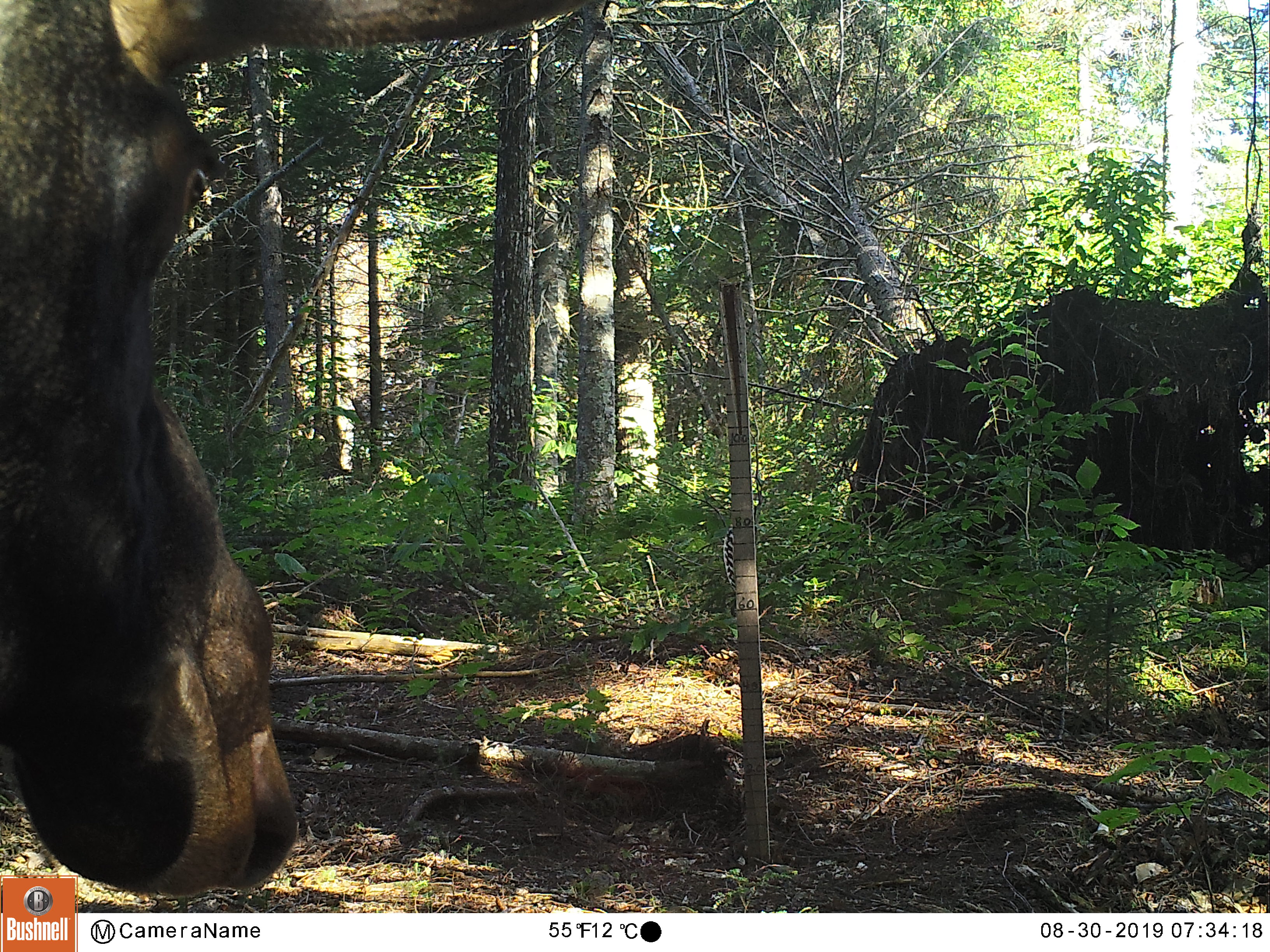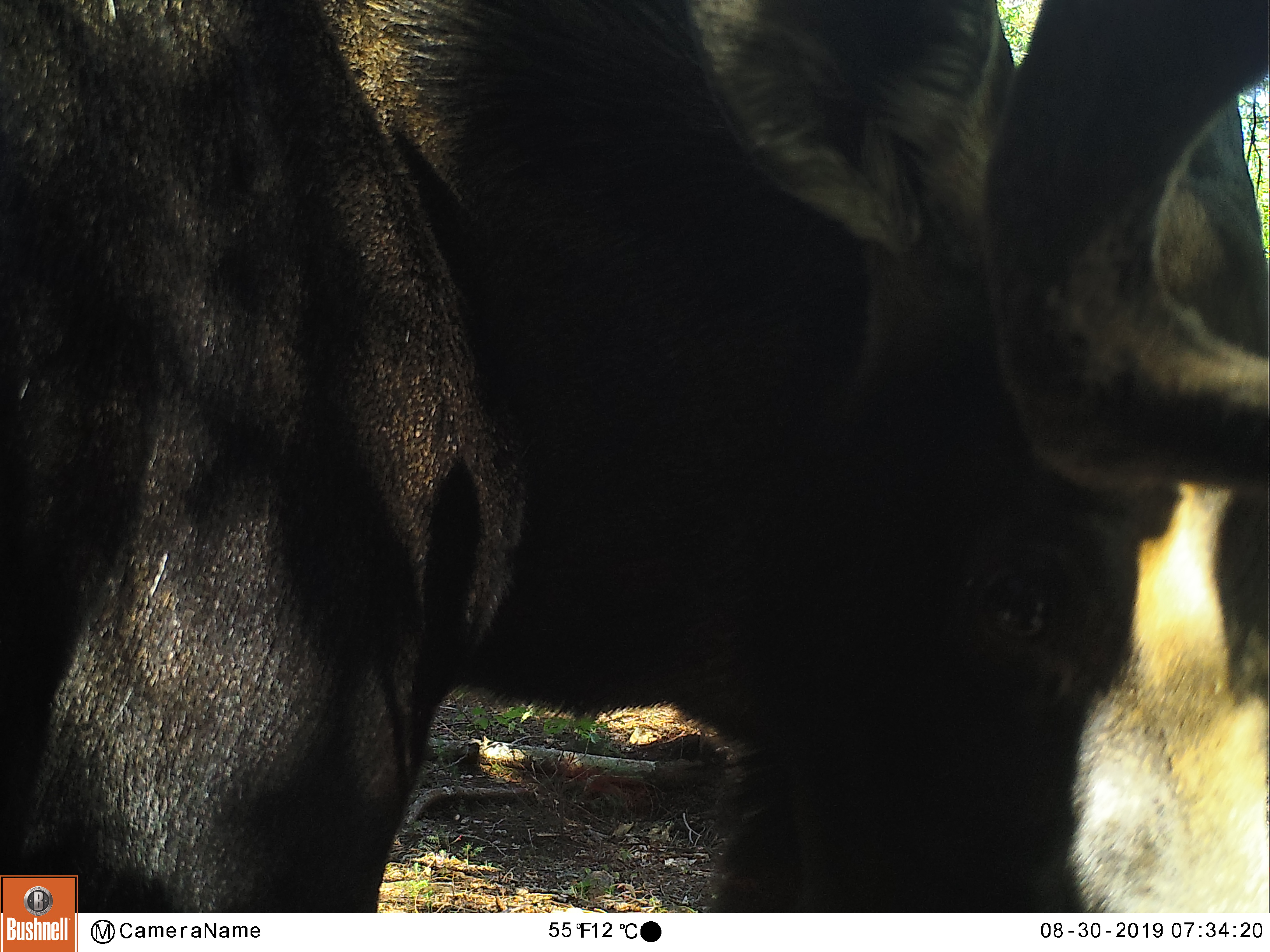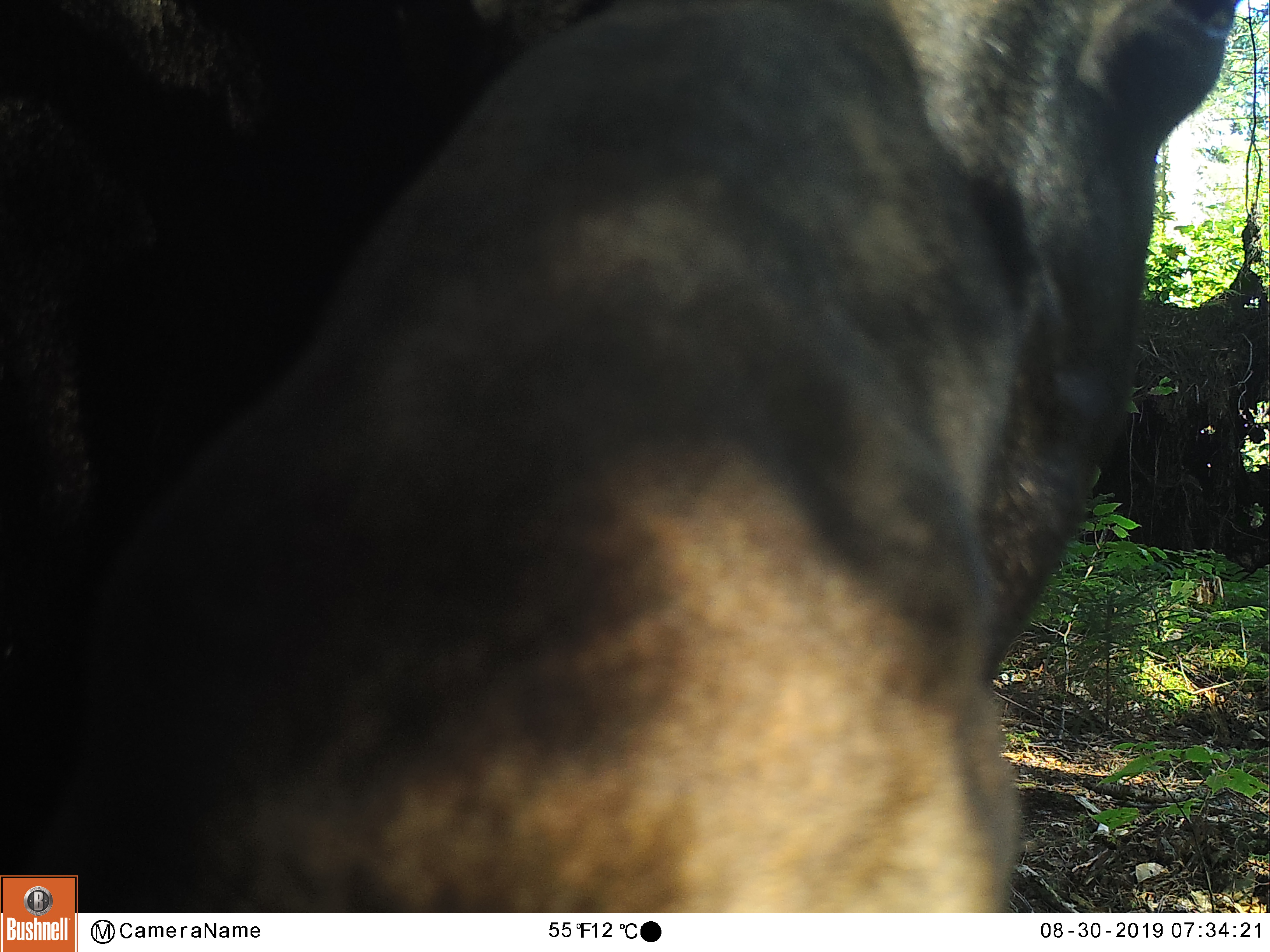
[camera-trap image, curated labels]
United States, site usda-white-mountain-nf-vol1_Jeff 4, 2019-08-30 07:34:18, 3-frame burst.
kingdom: Animalia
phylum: Chordata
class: Mammalia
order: Artiodactyla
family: Cervidae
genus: Alces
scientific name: Alces alces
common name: moose